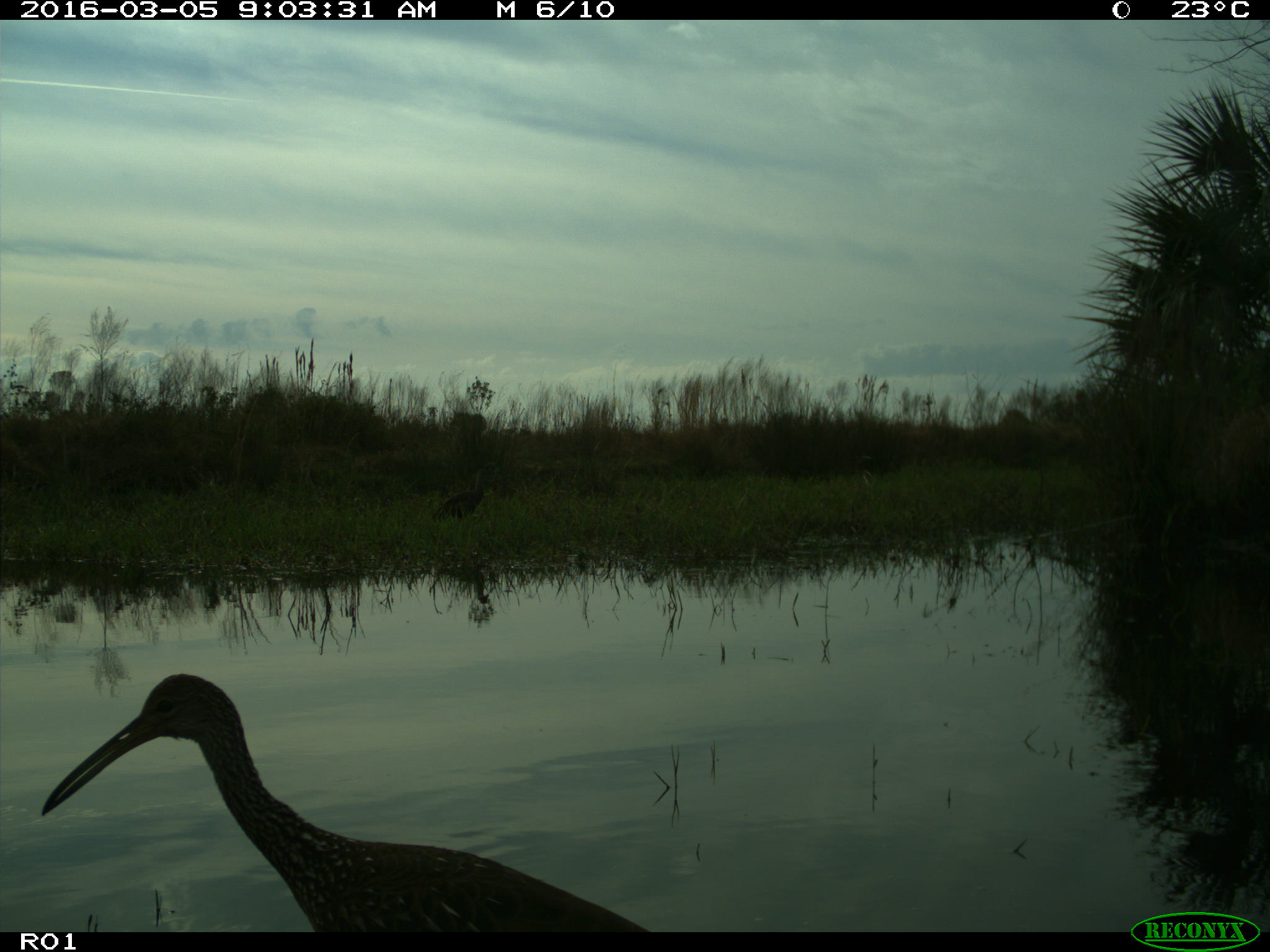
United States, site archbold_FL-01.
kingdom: Animalia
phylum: Chordata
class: Aves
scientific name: Aves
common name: birds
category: unidentified bird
Unidentified bird (birds) (Aves).